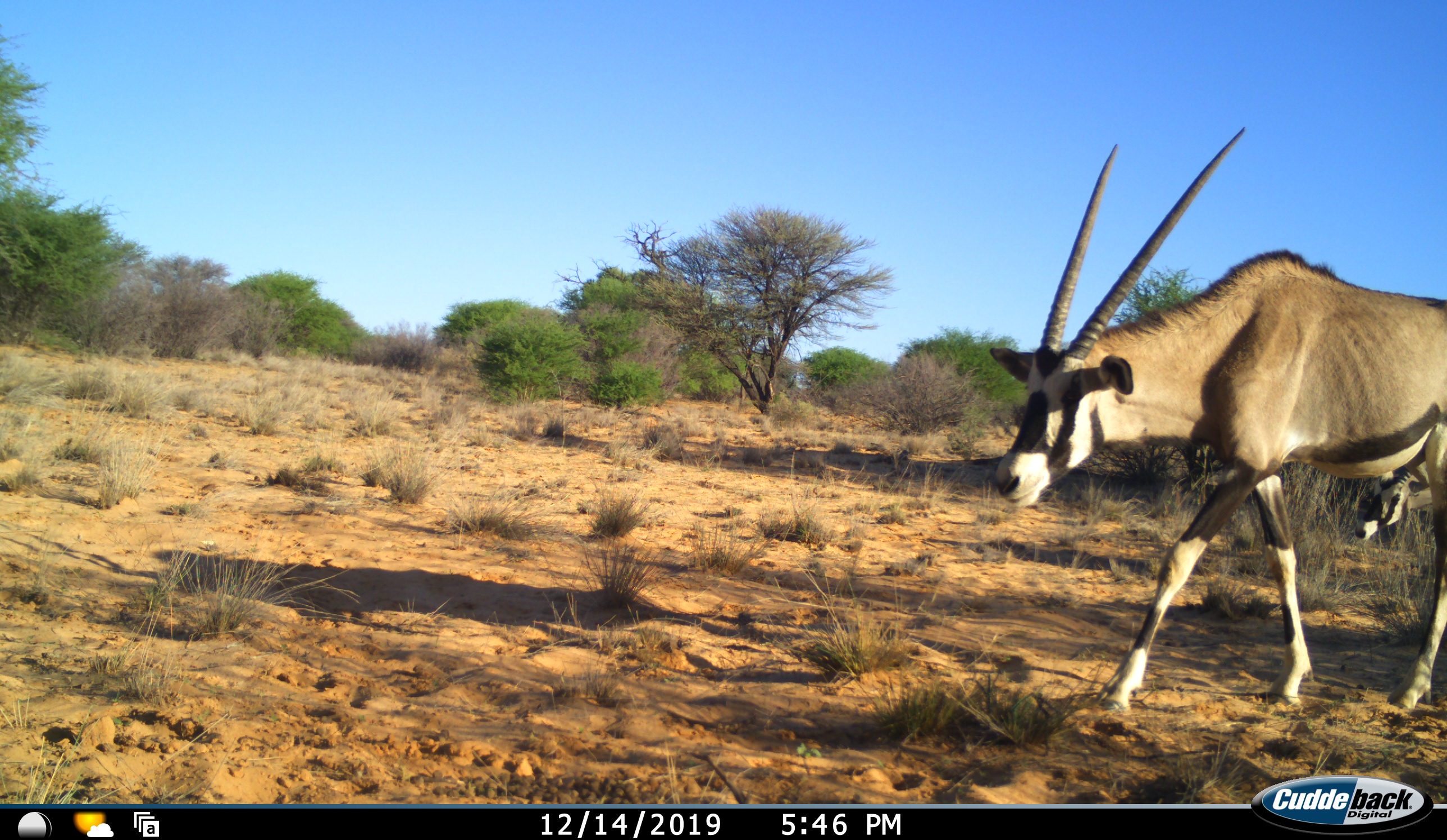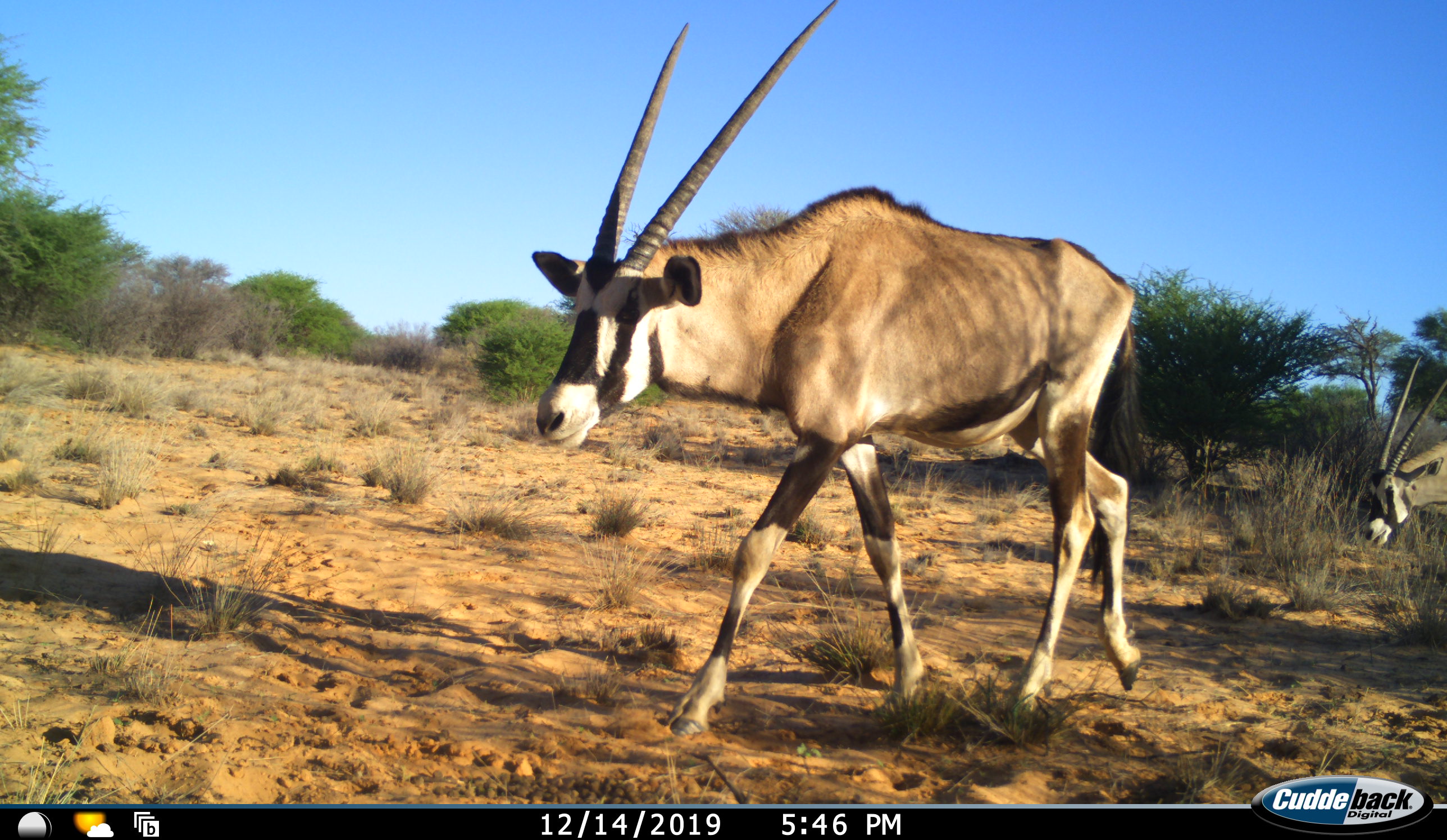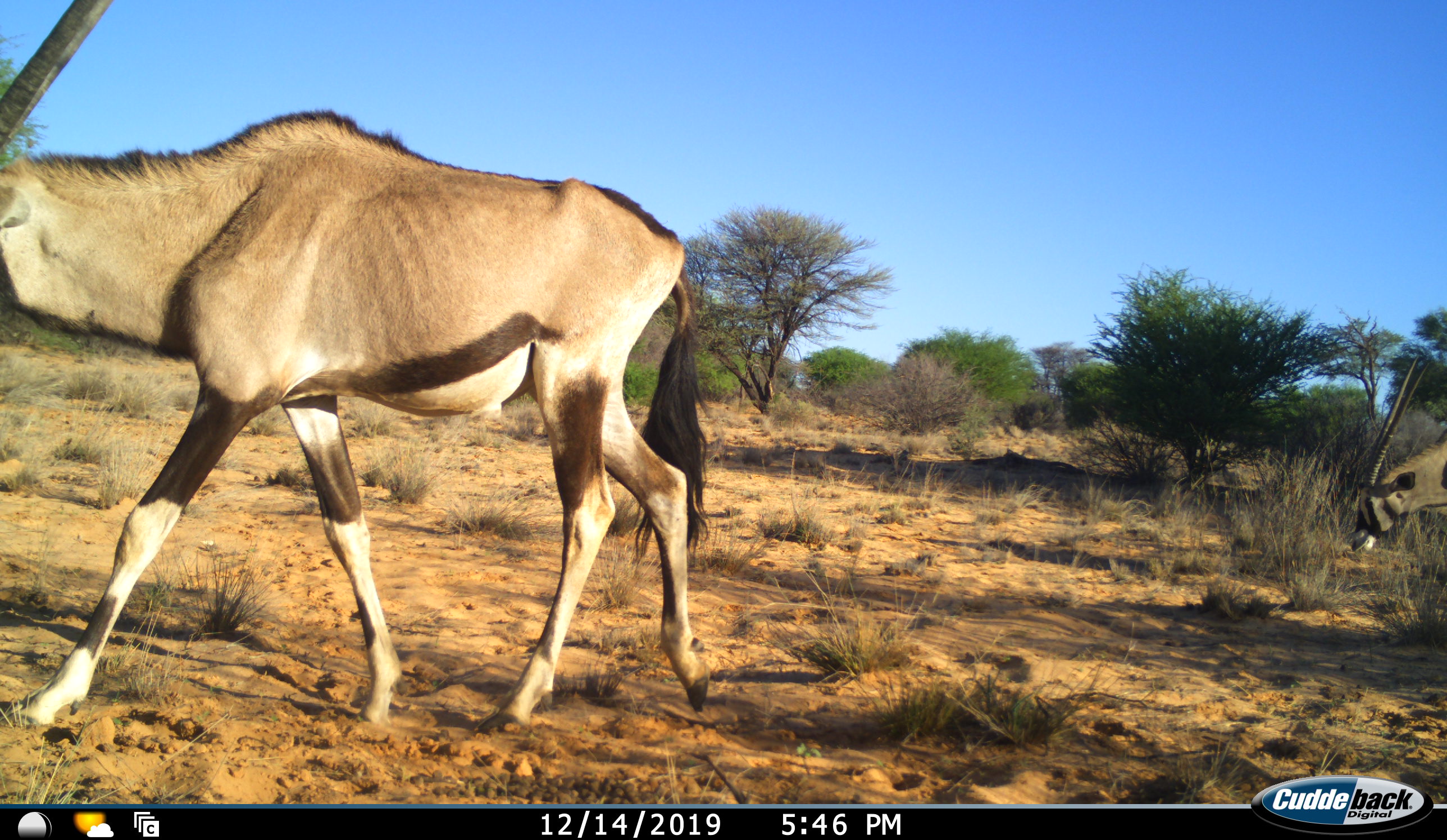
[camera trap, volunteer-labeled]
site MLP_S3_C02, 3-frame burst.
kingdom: Animalia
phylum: Chordata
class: Mammalia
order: Artiodactyla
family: Bovidae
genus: Oryx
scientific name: Oryx gazella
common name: gemsbok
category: oryx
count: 2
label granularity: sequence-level